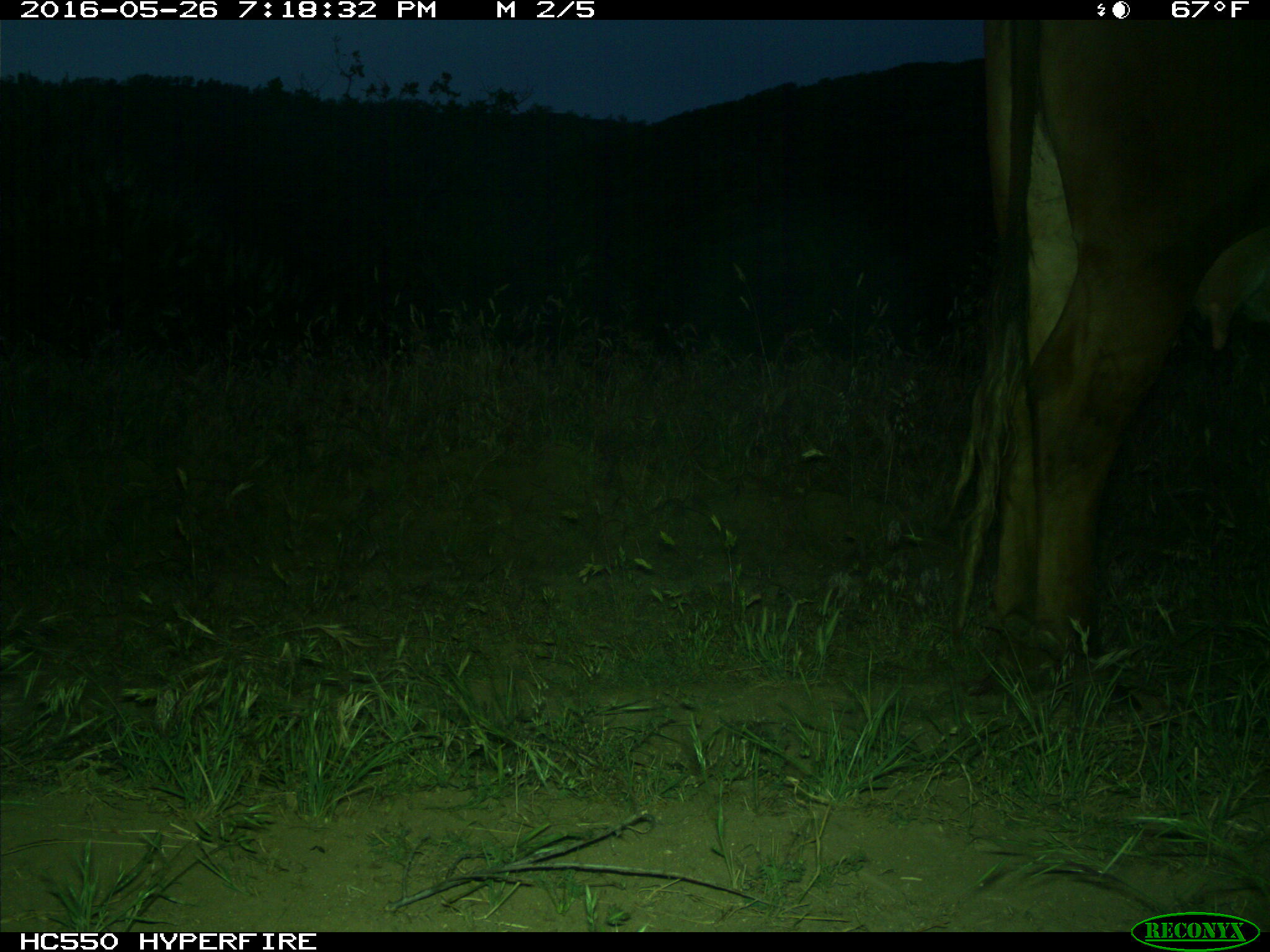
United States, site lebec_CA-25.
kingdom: Animalia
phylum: Chordata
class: Mammalia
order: Artiodactyla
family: Bovidae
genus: Bos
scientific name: Bos taurus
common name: domestic cow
Bos taurus (domestic cow).